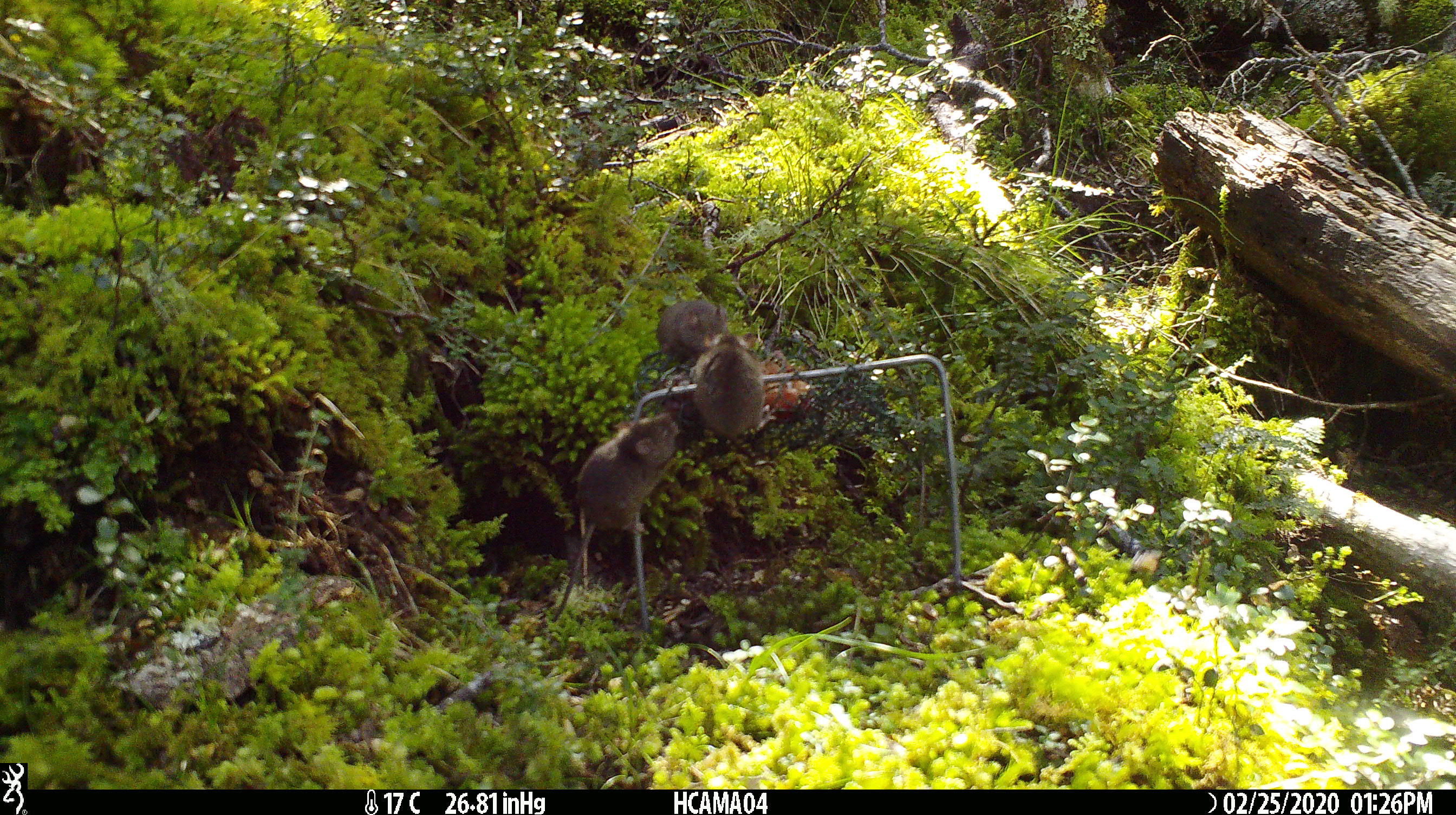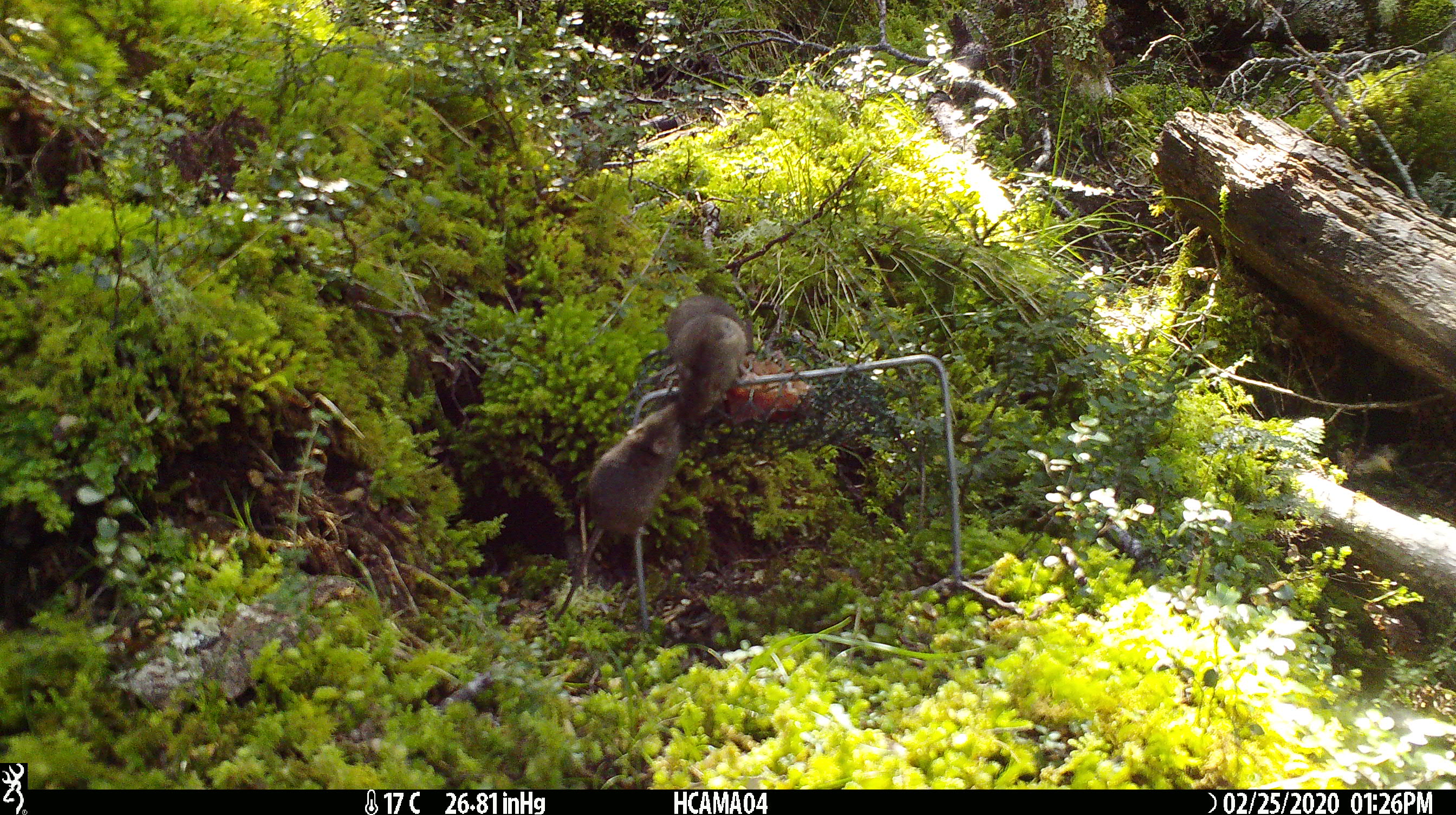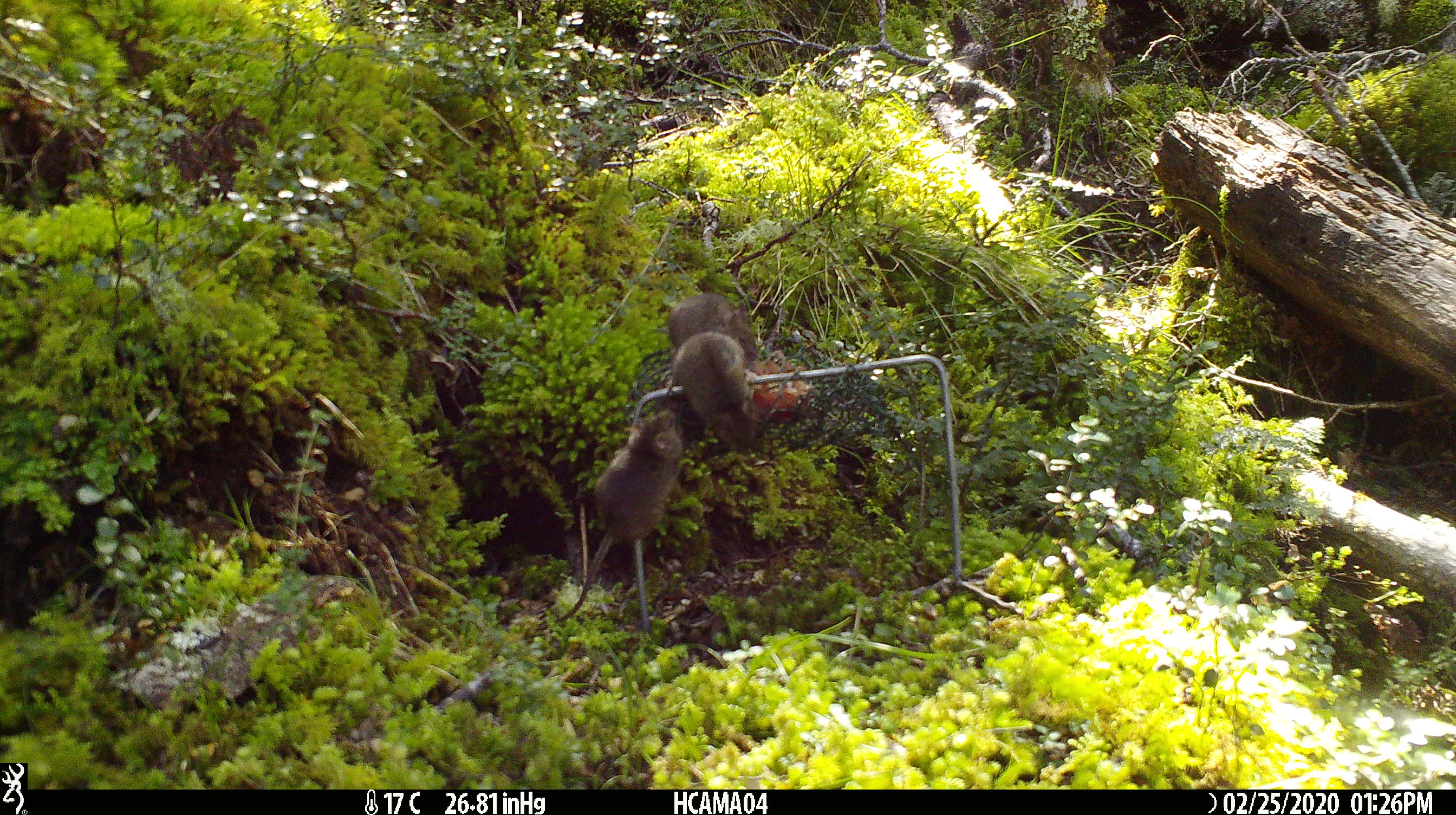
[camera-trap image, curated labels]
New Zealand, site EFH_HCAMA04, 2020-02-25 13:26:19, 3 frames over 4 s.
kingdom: Animalia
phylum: Chordata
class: Mammalia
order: Rodentia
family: Muridae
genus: Mus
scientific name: Mus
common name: mouse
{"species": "mouse (Mus)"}